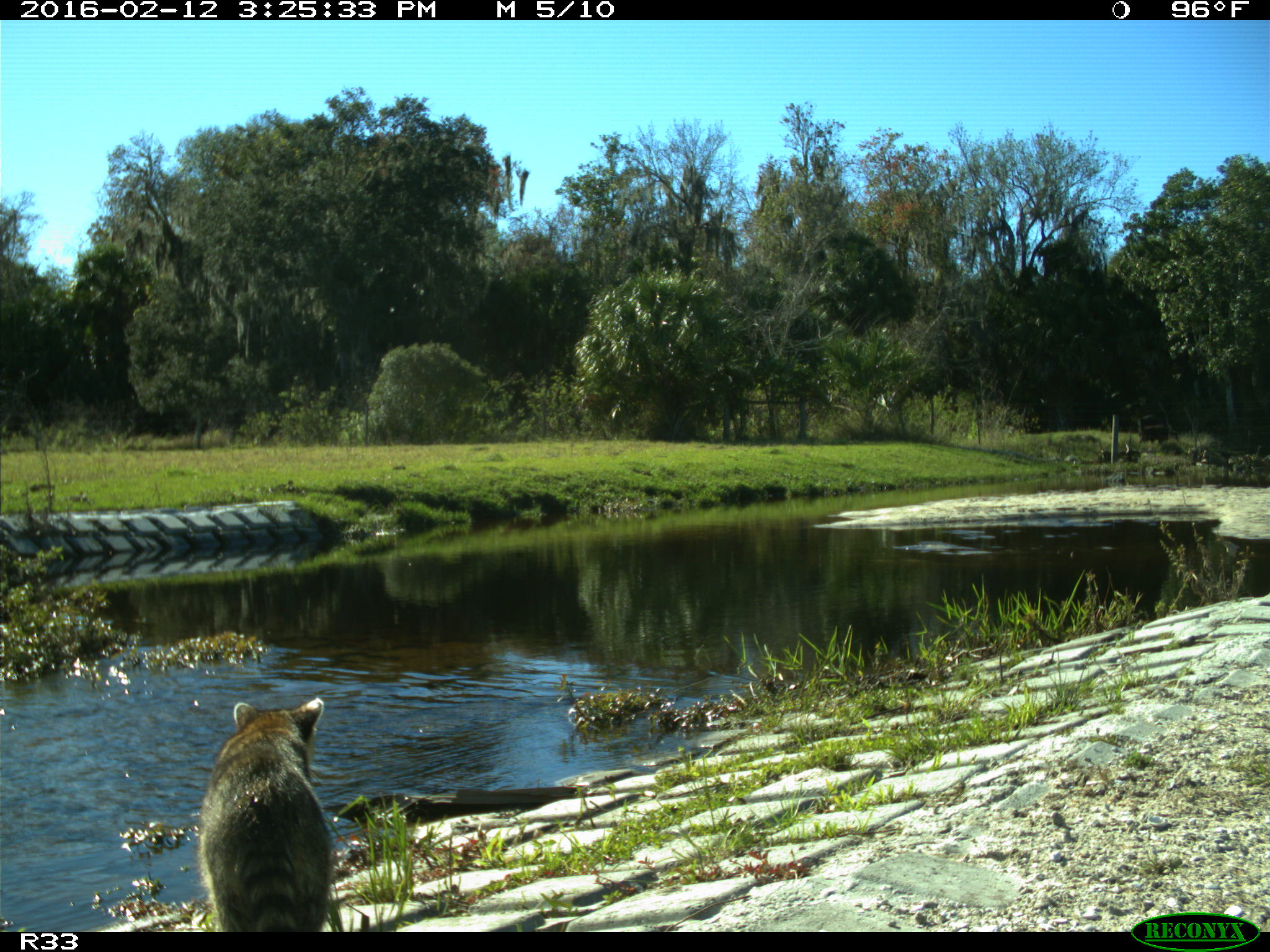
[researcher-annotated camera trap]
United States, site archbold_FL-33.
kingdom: Animalia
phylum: Chordata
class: Mammalia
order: Carnivora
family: Procyonidae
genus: Procyon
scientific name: Procyon lotor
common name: common raccoon